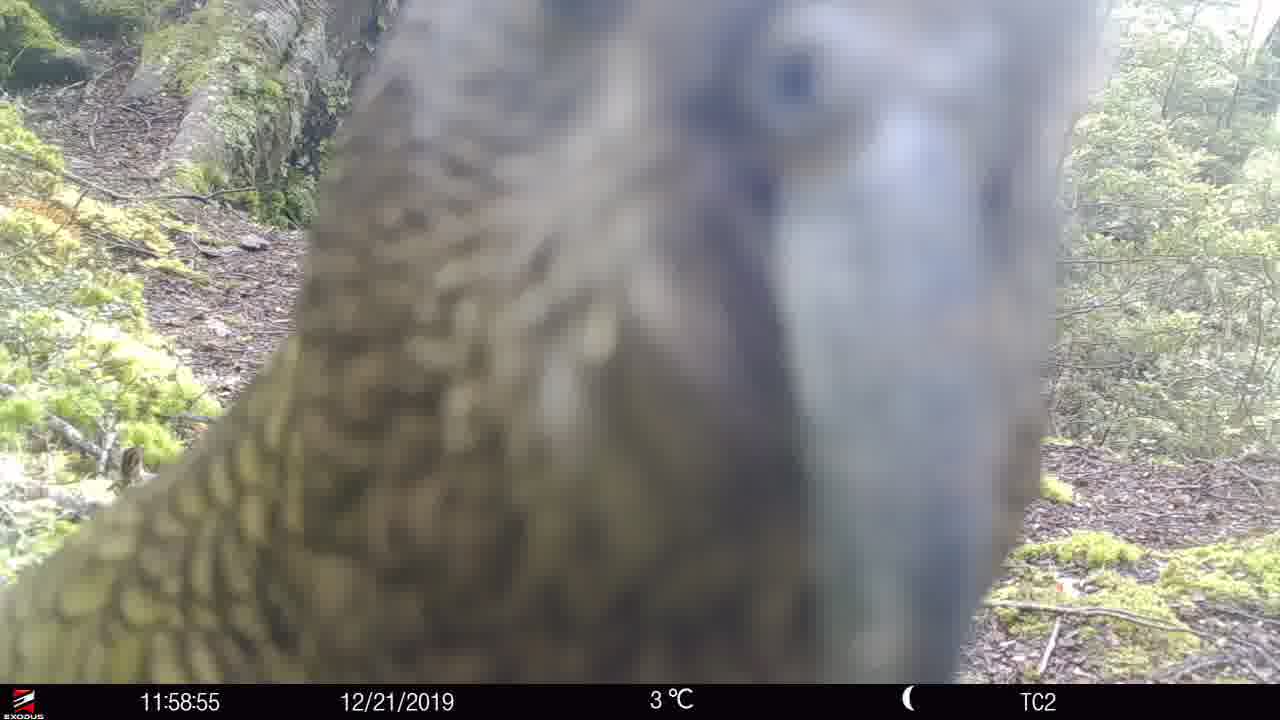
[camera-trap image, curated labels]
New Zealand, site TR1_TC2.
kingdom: Animalia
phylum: Chordata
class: Aves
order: Psittaciformes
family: Strigopidae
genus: Nestor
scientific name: Nestor notabilis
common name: kea